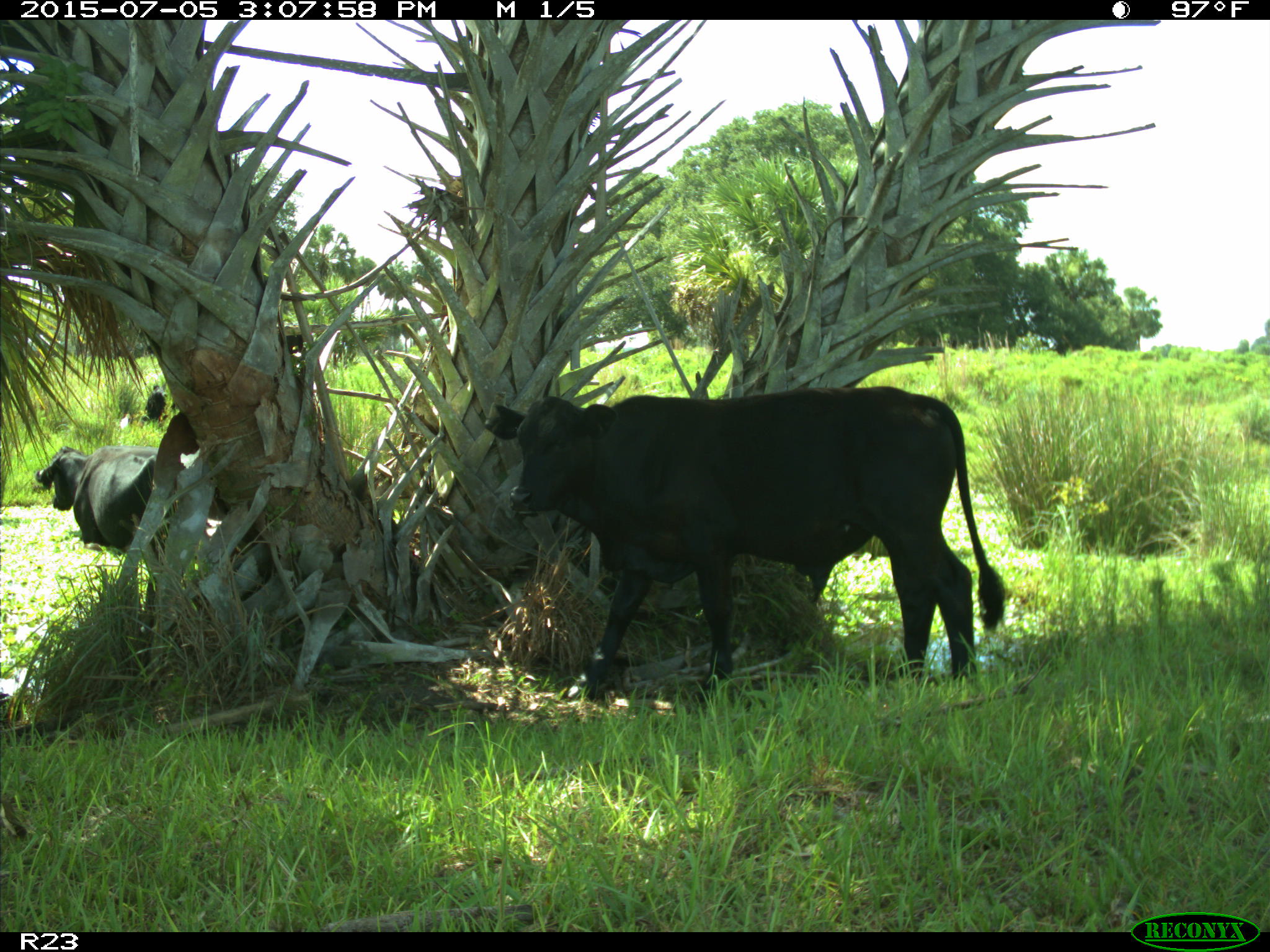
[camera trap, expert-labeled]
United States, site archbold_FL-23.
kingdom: Animalia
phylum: Chordata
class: Mammalia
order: Artiodactyla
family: Bovidae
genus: Bos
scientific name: Bos taurus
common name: domestic cow